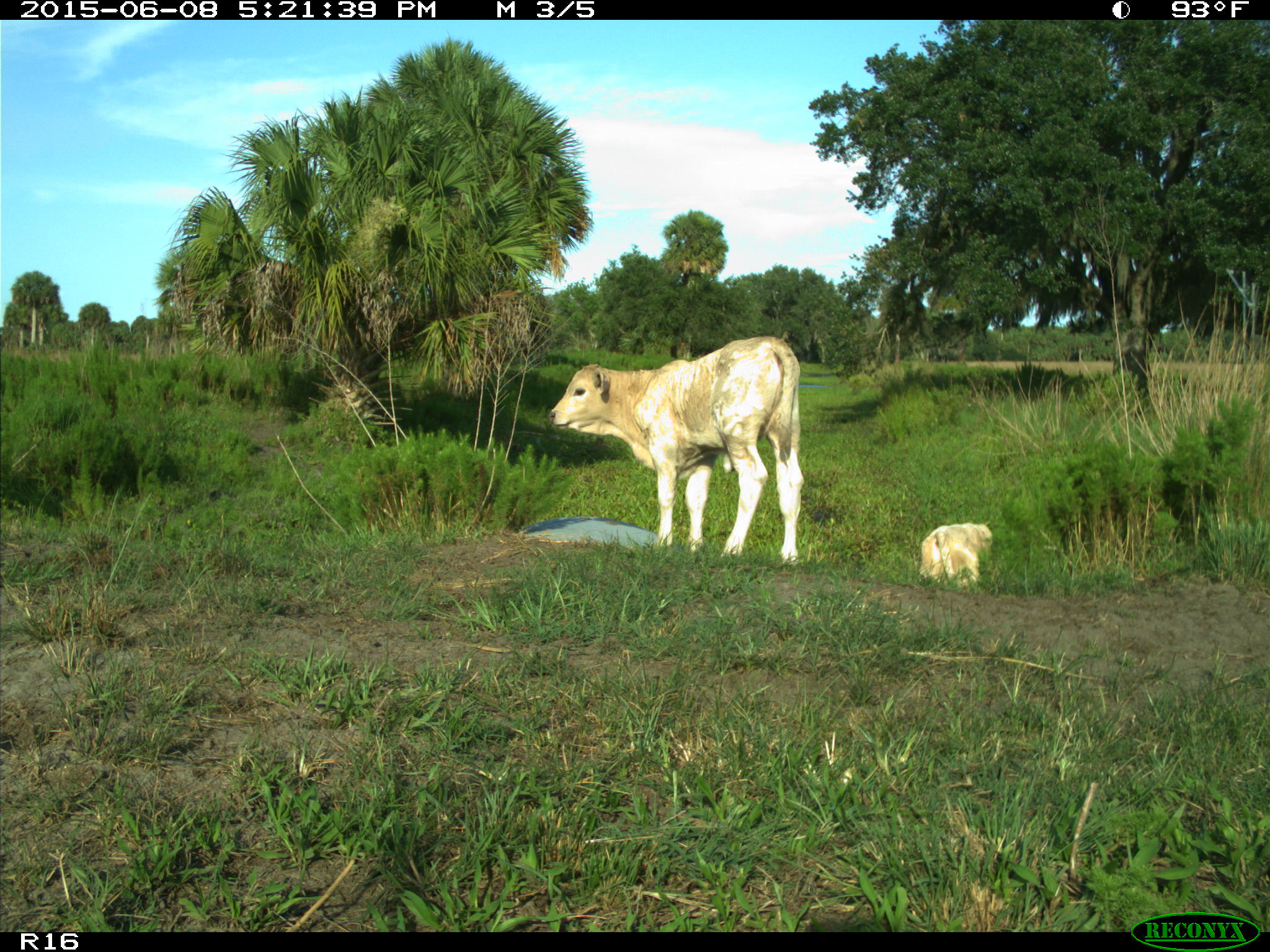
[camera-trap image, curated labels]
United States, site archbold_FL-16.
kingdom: Animalia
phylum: Chordata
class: Mammalia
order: Artiodactyla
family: Bovidae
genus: Bos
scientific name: Bos taurus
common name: domestic cow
Bos taurus (domestic cow).